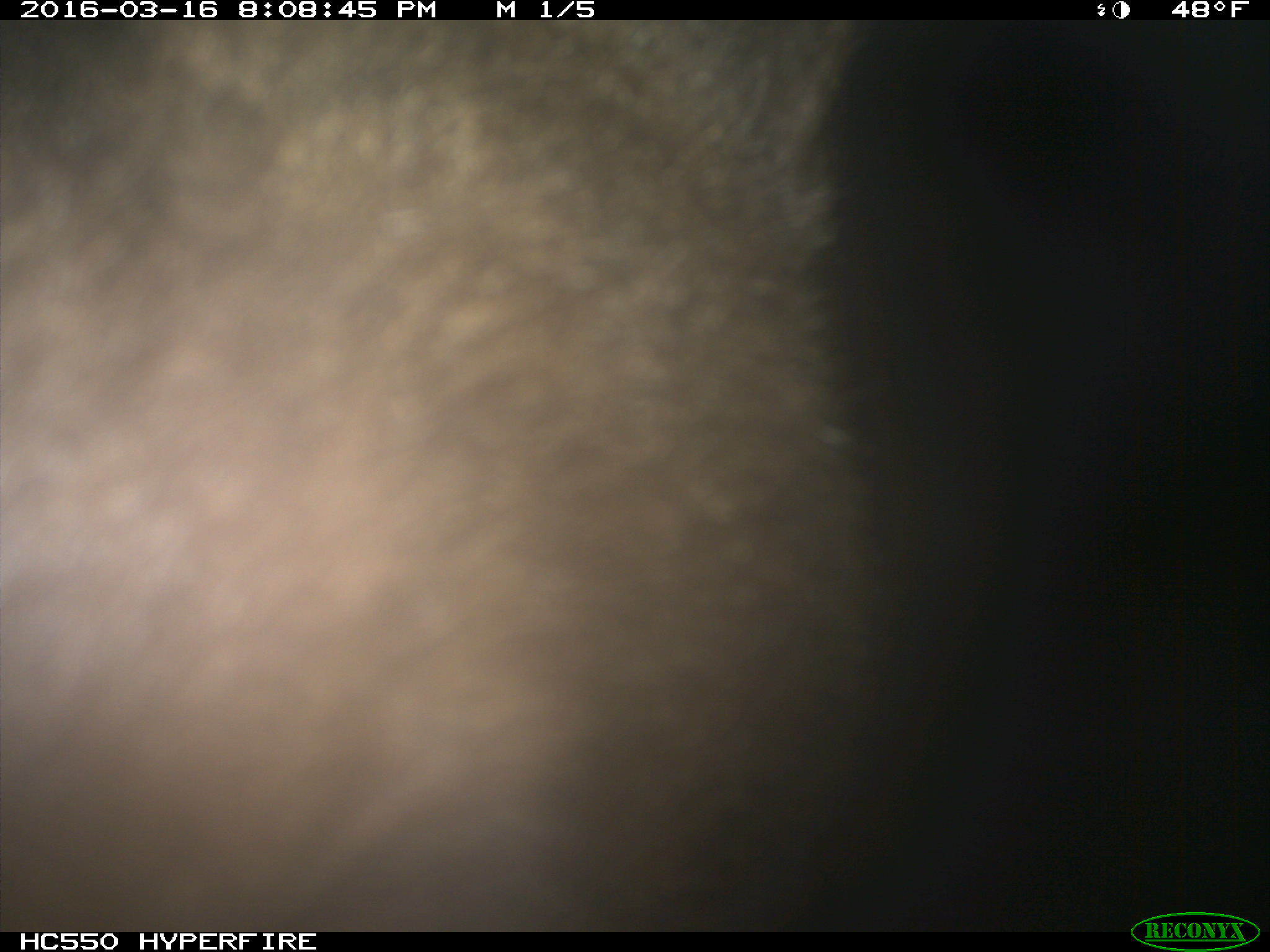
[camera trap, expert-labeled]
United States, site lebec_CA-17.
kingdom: Animalia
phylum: Chordata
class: Mammalia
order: Carnivora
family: Ursidae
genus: Ursus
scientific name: Ursus americanus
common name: american black bear